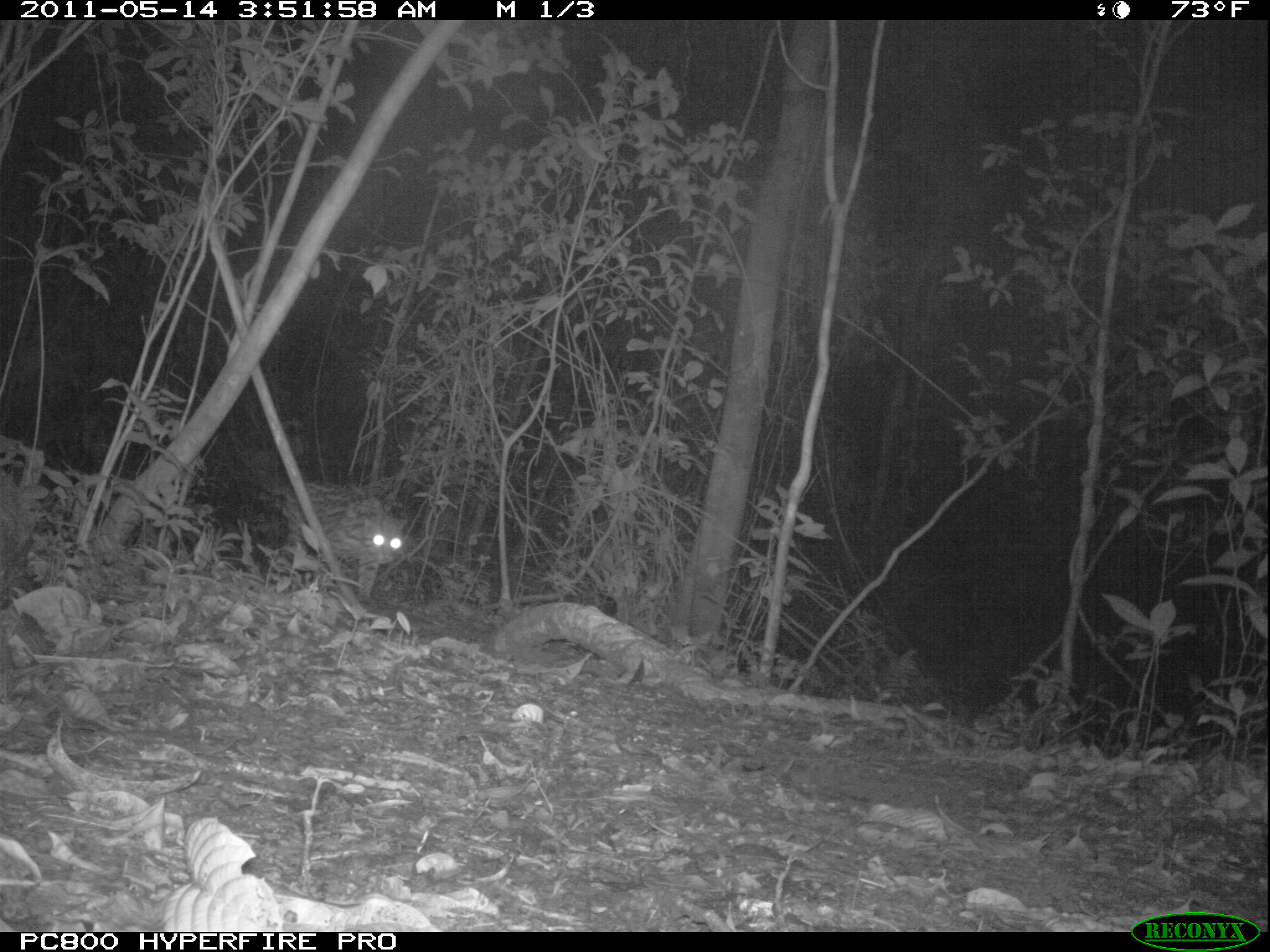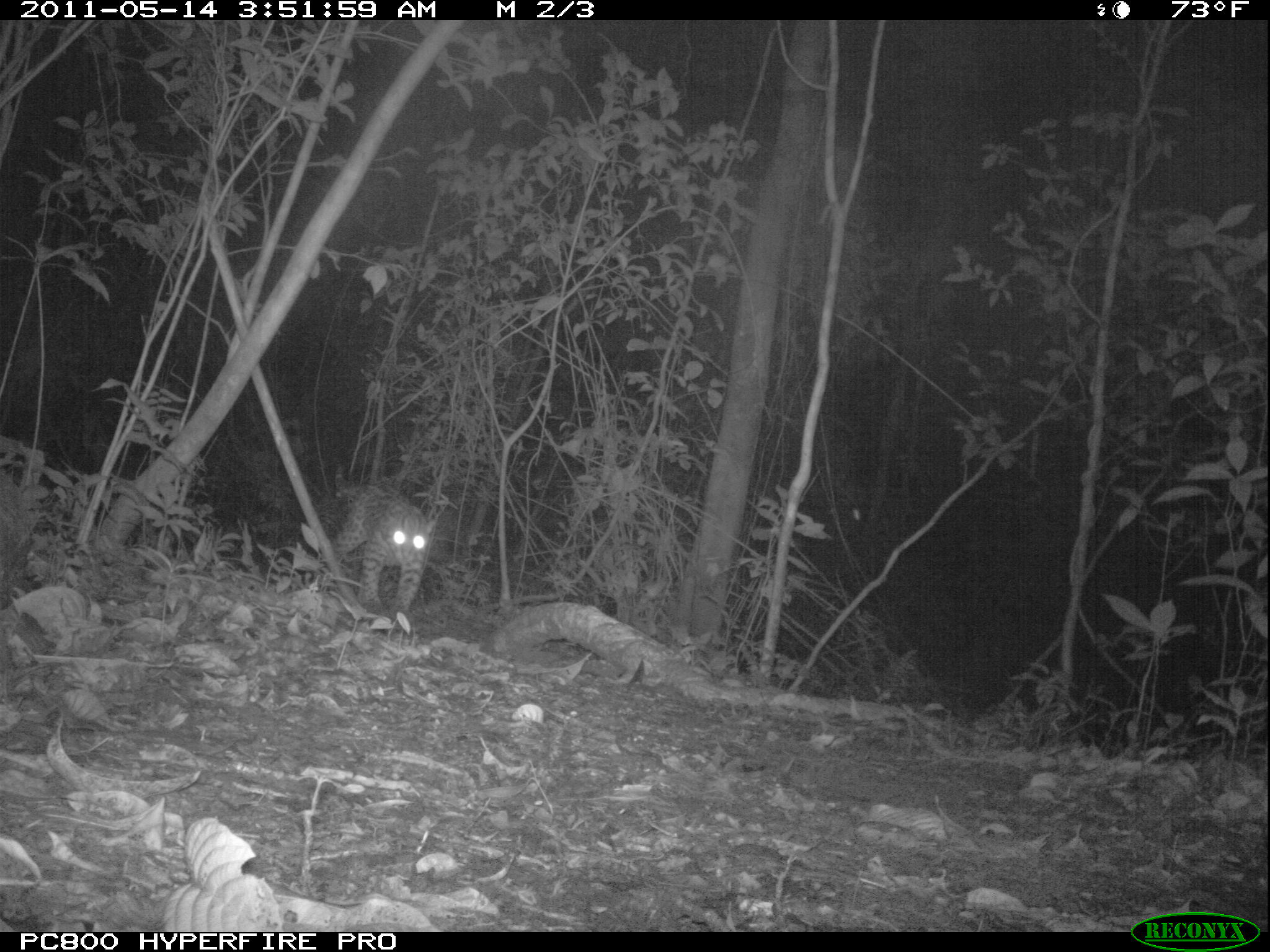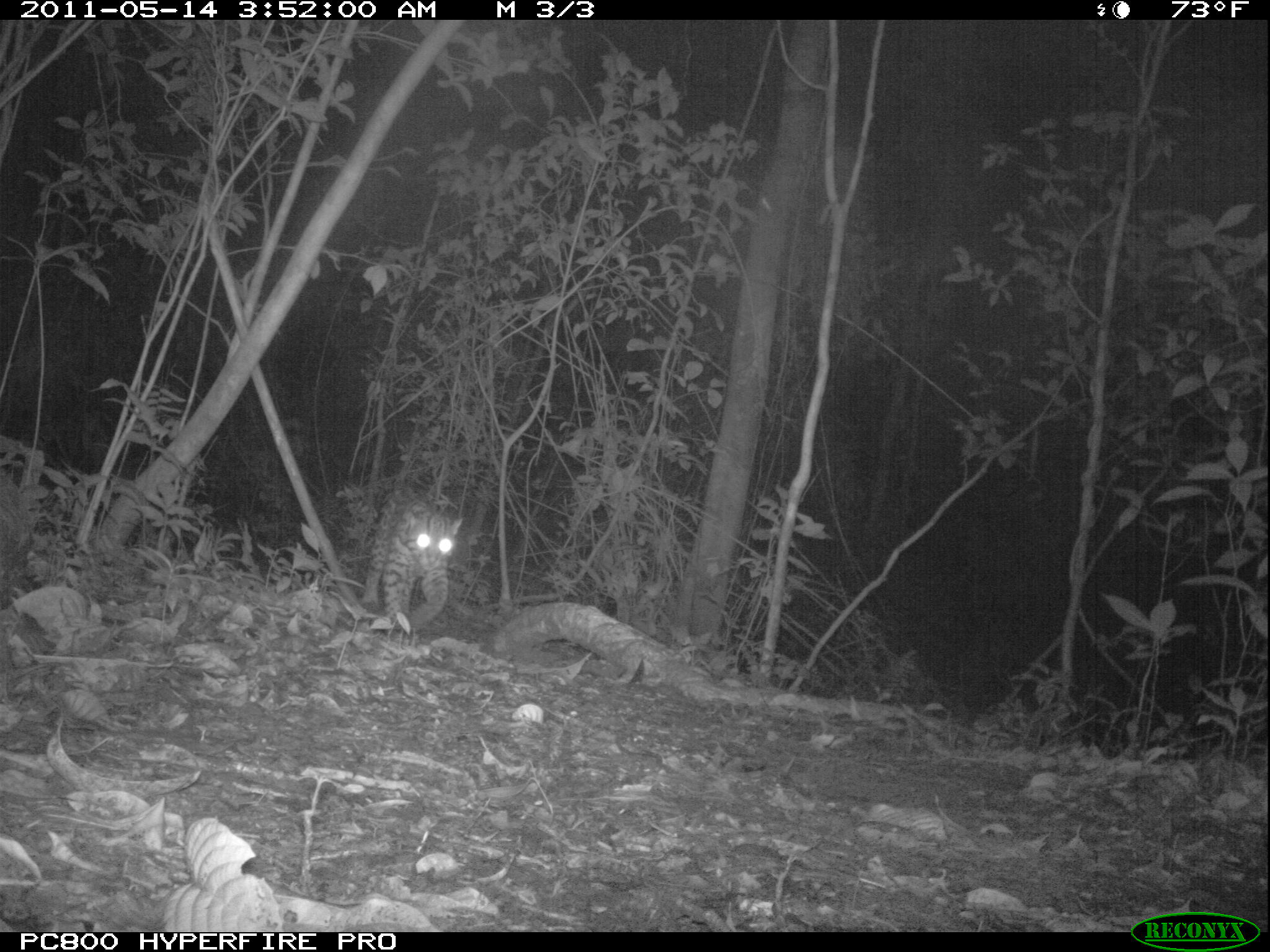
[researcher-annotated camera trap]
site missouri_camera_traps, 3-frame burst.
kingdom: Animalia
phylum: Chordata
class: Mammalia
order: Carnivora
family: Felidae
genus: Leopardus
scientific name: Leopardus pardalis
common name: ocelot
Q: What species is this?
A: Ocelot (Leopardus pardalis).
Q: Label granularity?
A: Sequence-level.